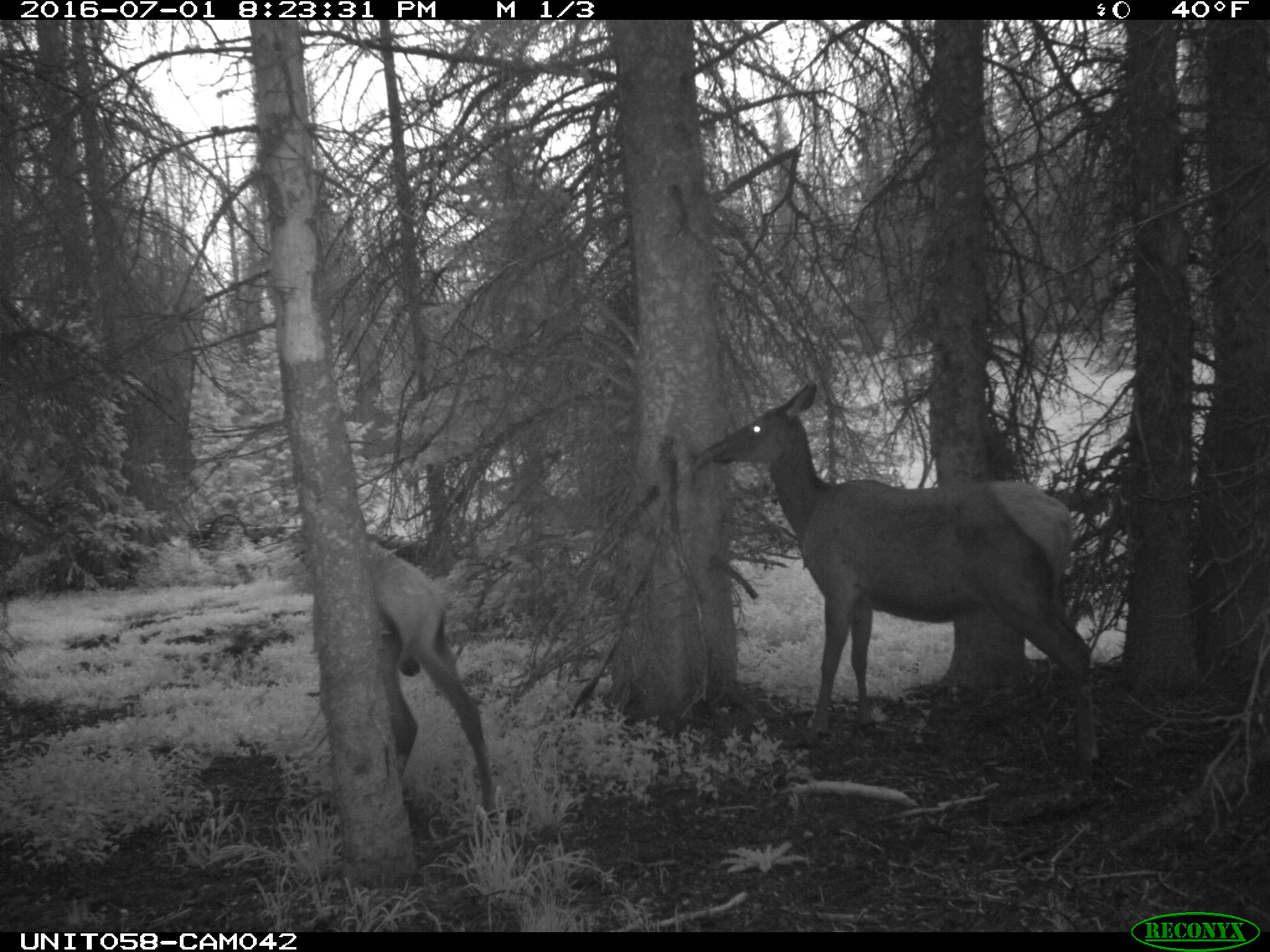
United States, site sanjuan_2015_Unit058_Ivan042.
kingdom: Animalia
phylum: Chordata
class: Mammalia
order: Artiodactyla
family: Cervidae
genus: Cervus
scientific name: Cervus elaphus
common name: red deer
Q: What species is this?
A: Cervus elaphus (red deer).